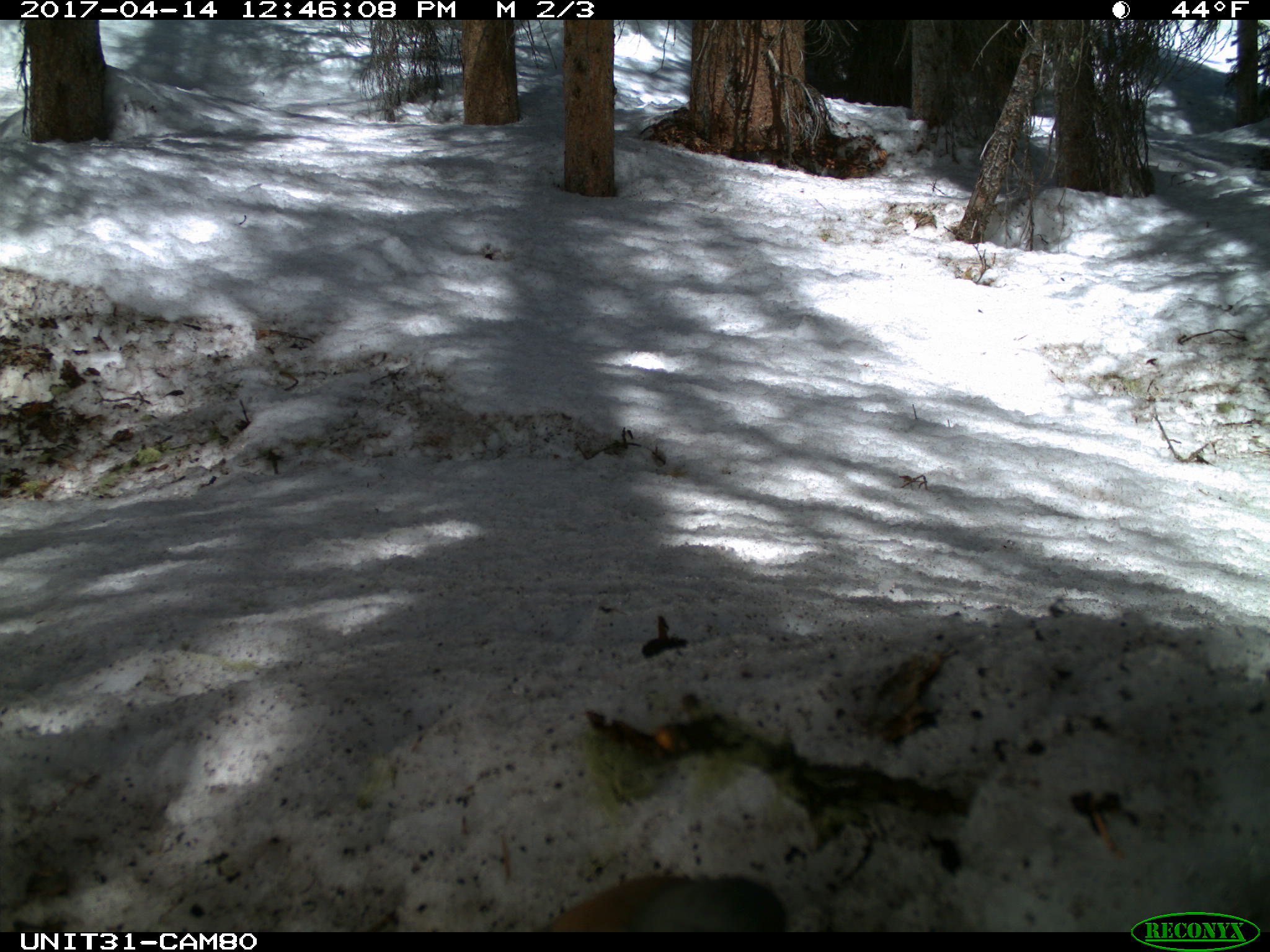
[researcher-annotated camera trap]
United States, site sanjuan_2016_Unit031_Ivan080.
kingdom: Animalia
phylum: Chordata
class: Aves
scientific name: Aves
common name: birds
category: unidentified bird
Unidentified bird (birds) (Aves).